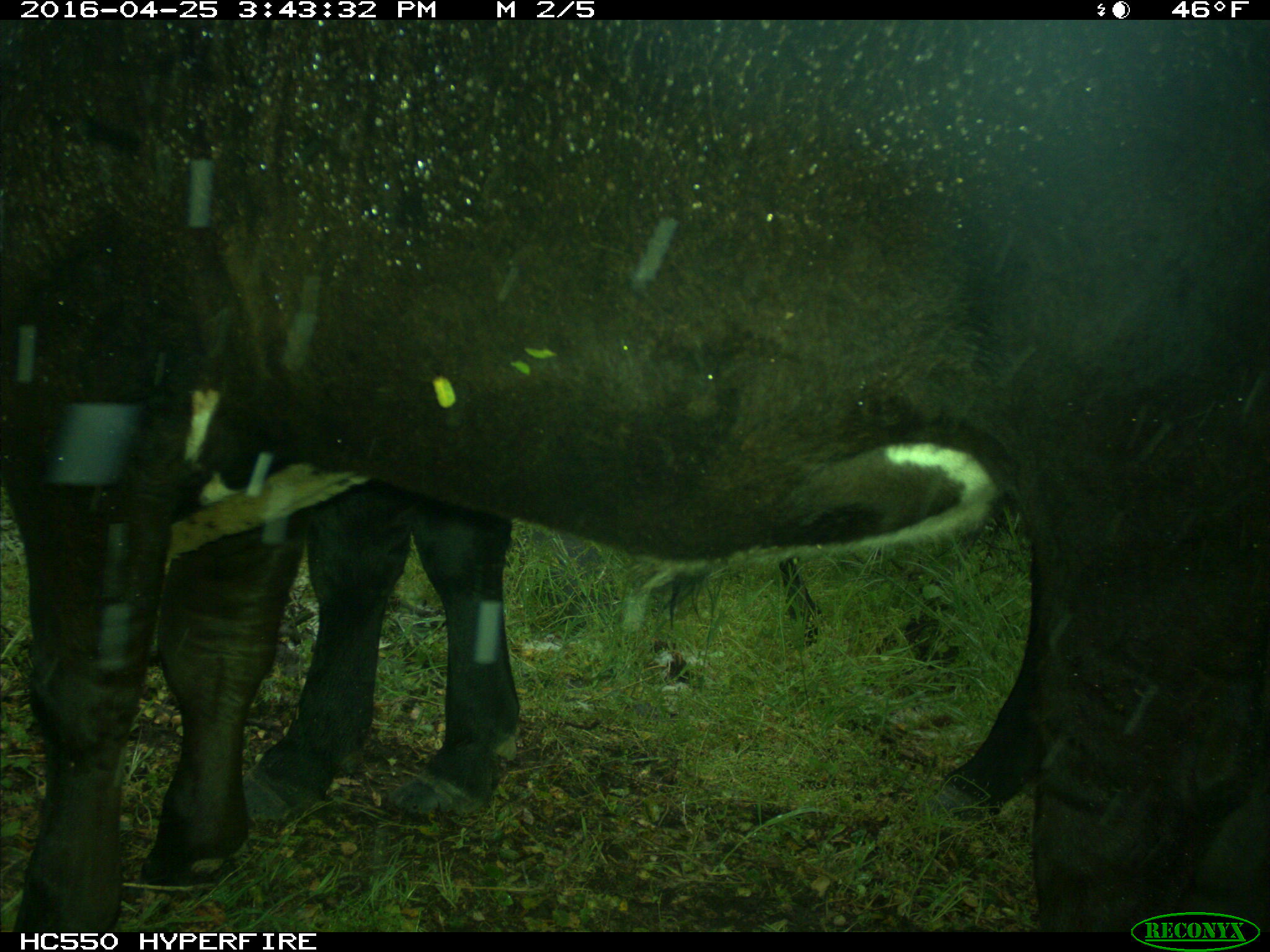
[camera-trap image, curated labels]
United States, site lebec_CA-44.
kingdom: Animalia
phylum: Chordata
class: Mammalia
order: Artiodactyla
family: Bovidae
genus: Bos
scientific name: Bos taurus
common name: domestic cow